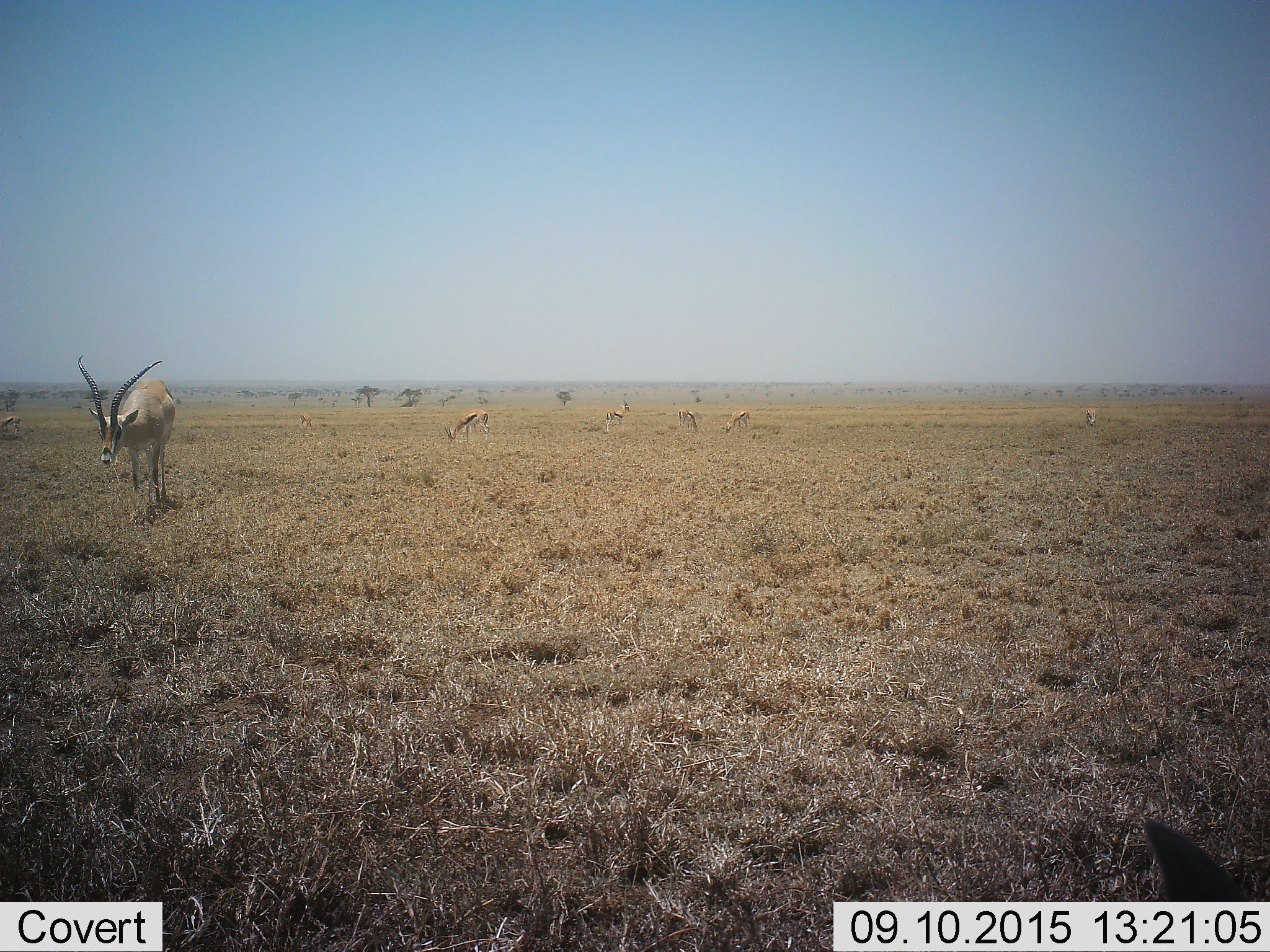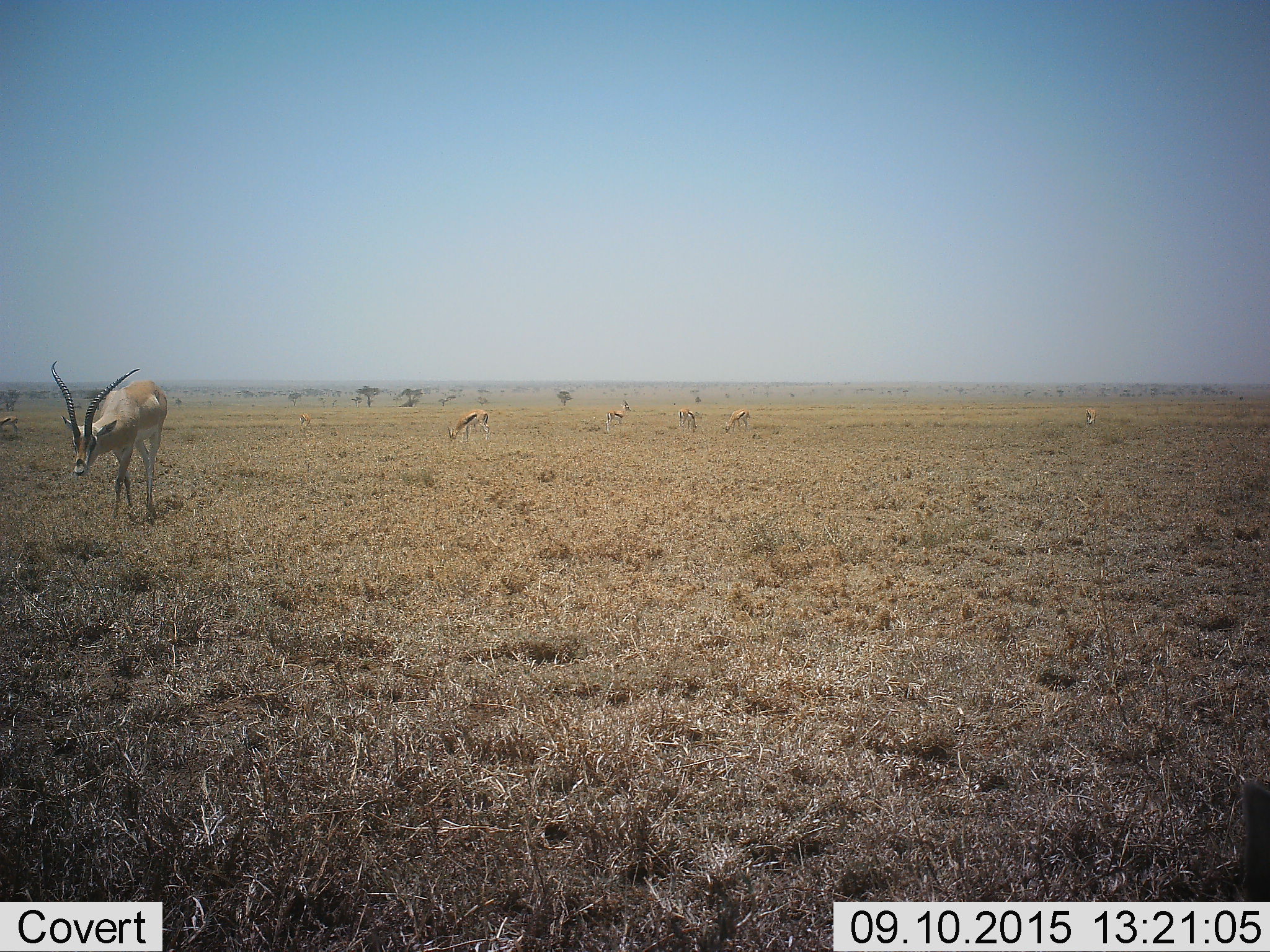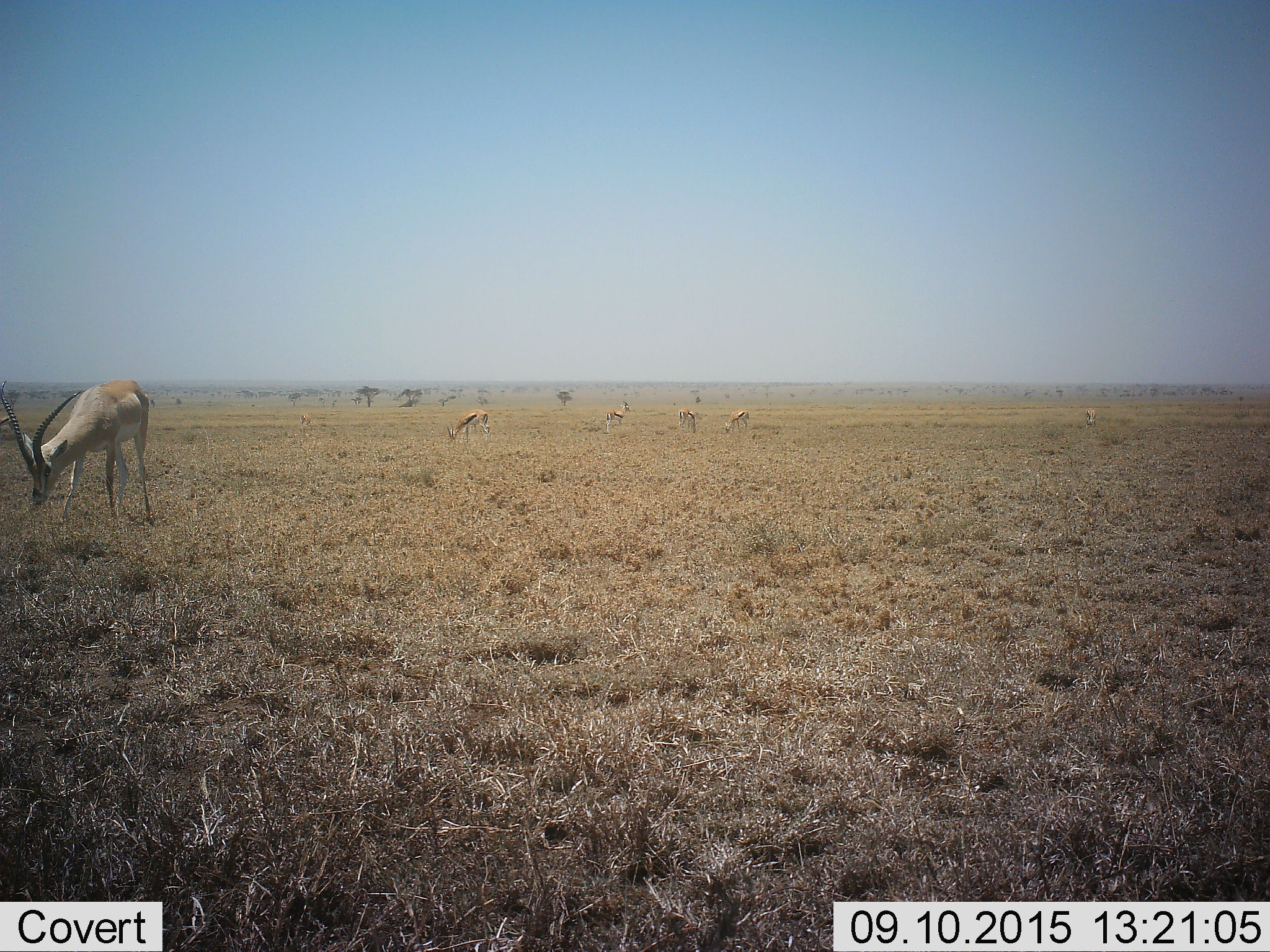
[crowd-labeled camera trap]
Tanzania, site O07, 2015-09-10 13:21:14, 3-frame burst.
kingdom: Animalia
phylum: Chordata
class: Mammalia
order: Artiodactyla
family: Bovidae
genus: Nanger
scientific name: Nanger granti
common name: grant's gazelle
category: gazellegrants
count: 1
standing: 0%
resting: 0%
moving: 100%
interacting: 0%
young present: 0%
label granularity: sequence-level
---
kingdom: Animalia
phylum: Chordata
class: Mammalia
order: Artiodactyla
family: Bovidae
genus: Eudorcas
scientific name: Eudorcas thomsonii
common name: thomson's gazelle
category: gazellethomsons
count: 7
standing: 75%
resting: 0%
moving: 25%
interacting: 0%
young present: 0%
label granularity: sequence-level